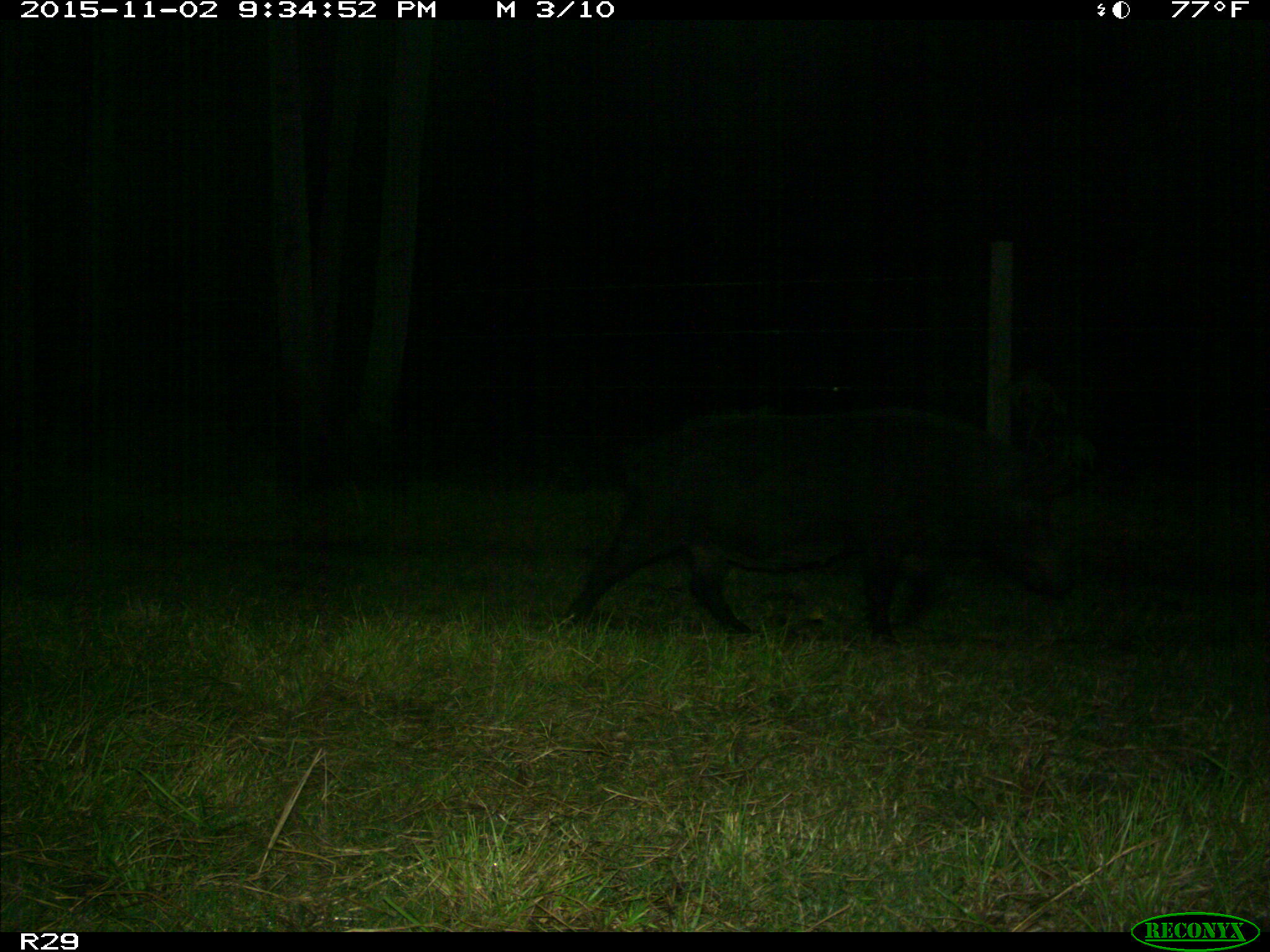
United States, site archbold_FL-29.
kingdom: Animalia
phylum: Chordata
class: Mammalia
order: Artiodactyla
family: Suidae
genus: Sus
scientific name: Sus scrofa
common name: wild boar